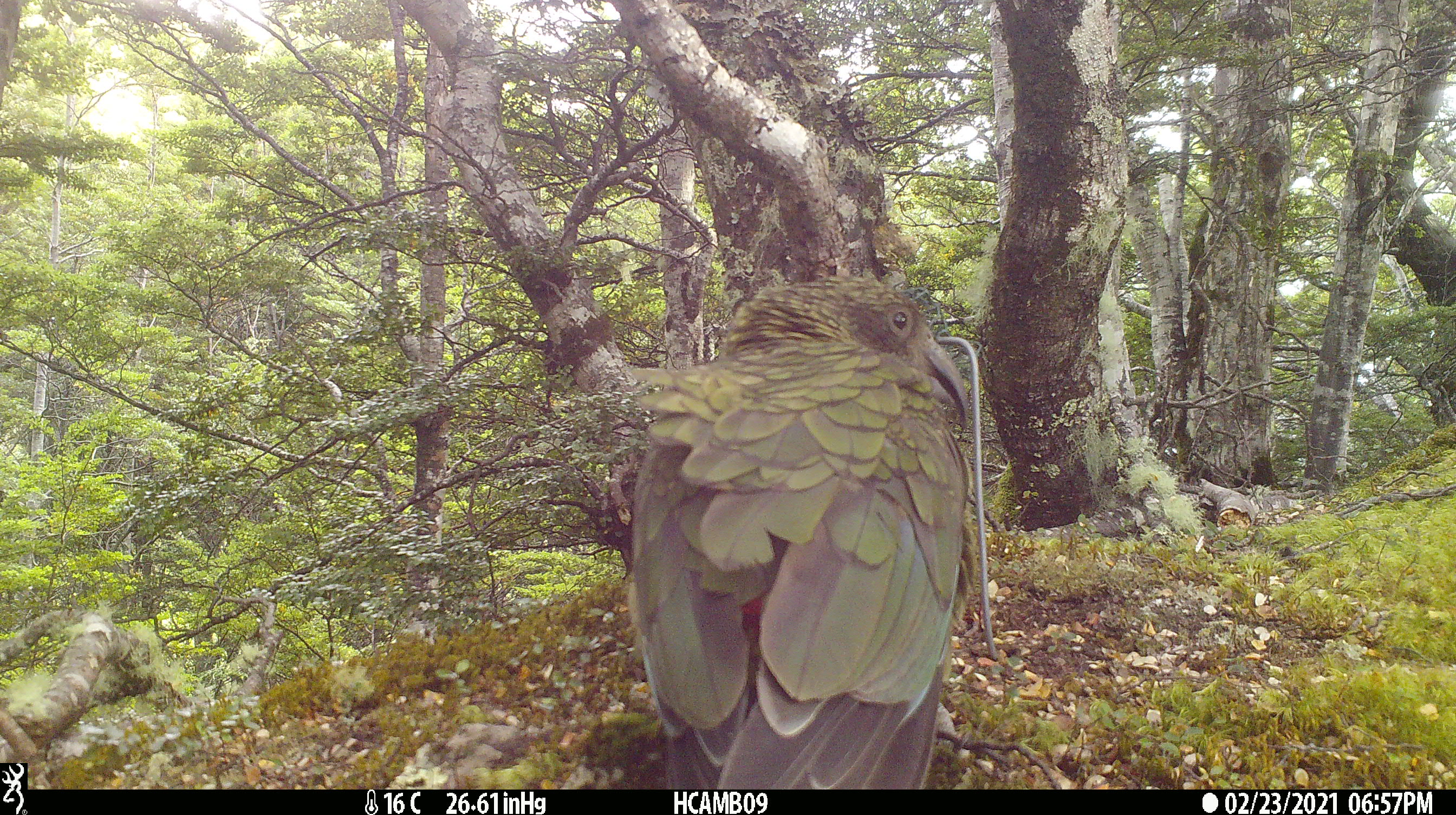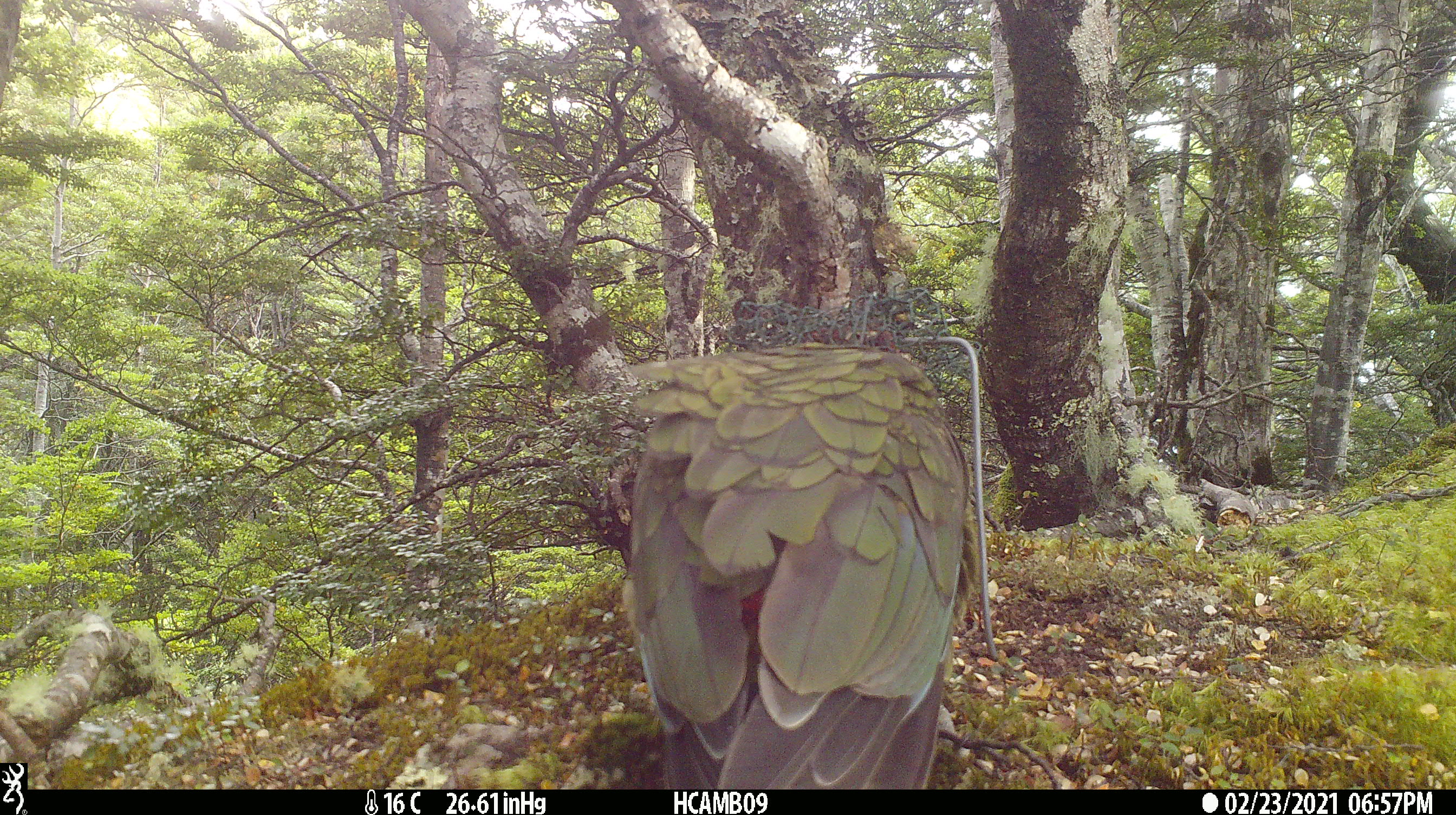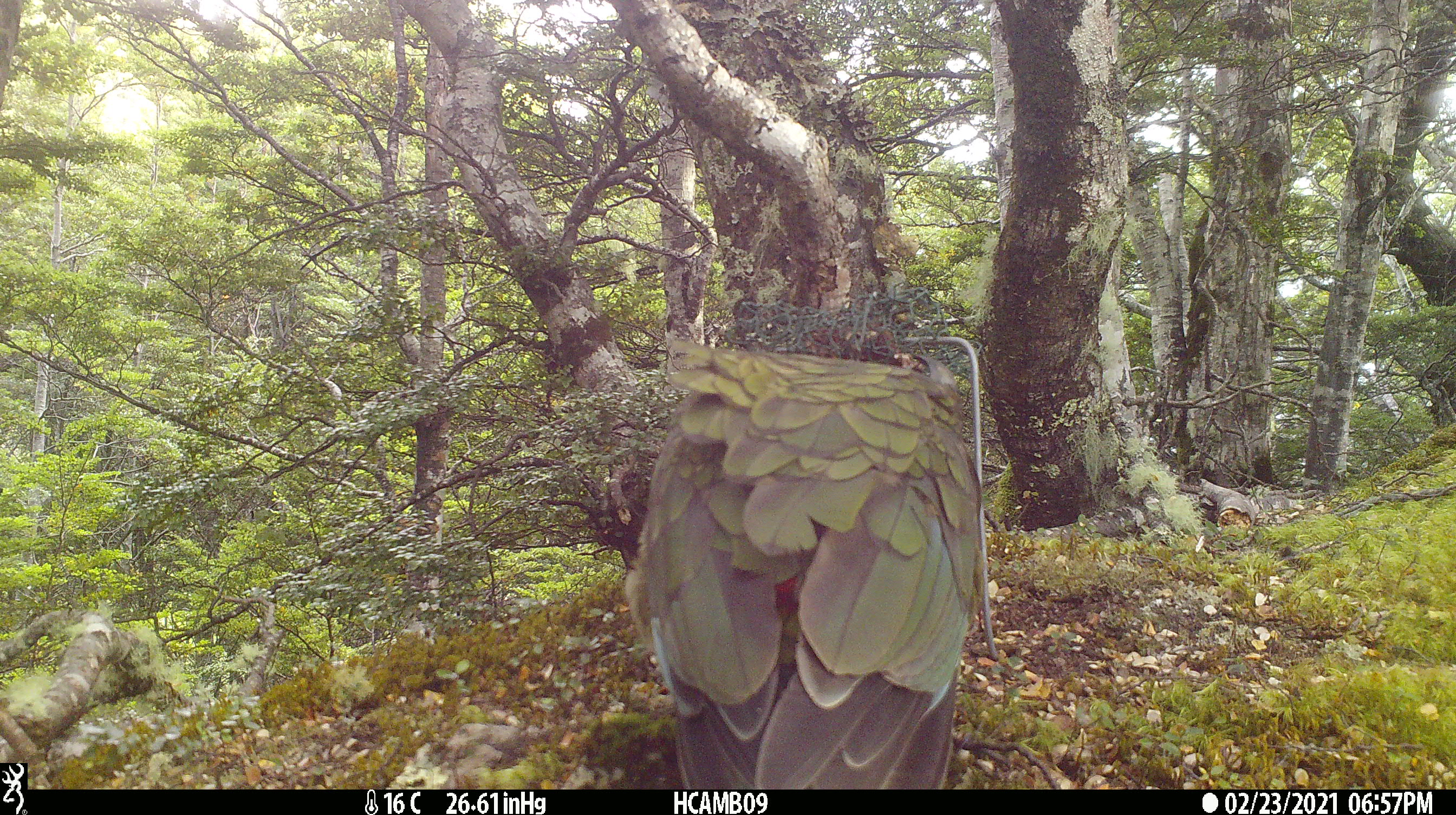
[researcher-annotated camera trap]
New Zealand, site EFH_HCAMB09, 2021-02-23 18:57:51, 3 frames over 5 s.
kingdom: Animalia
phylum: Chordata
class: Aves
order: Psittaciformes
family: Strigopidae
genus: Nestor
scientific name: Nestor notabilis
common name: kea